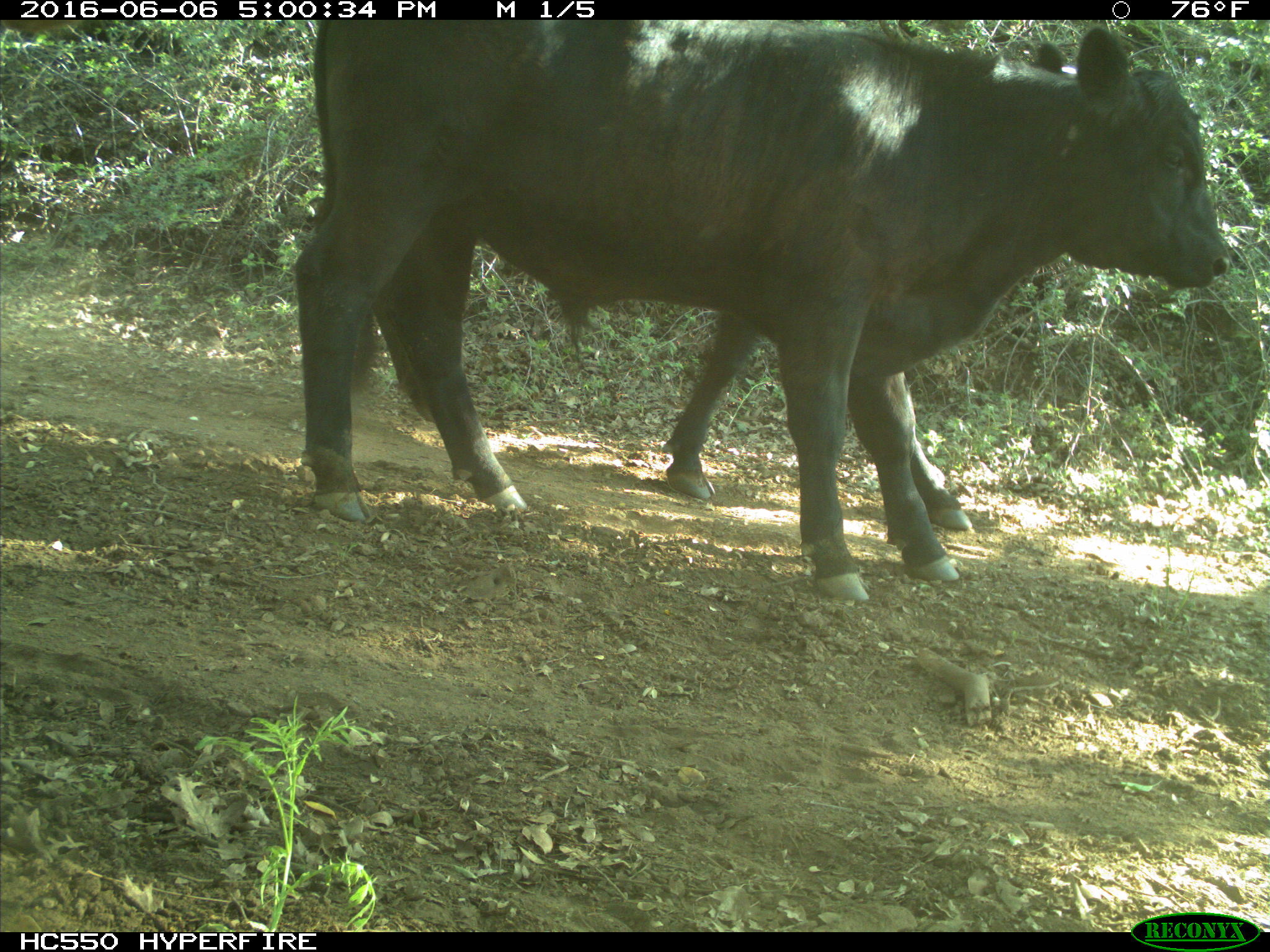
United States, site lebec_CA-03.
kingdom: Animalia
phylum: Chordata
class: Mammalia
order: Artiodactyla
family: Bovidae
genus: Bos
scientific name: Bos taurus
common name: domestic cow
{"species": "Bos taurus (domestic cow)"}